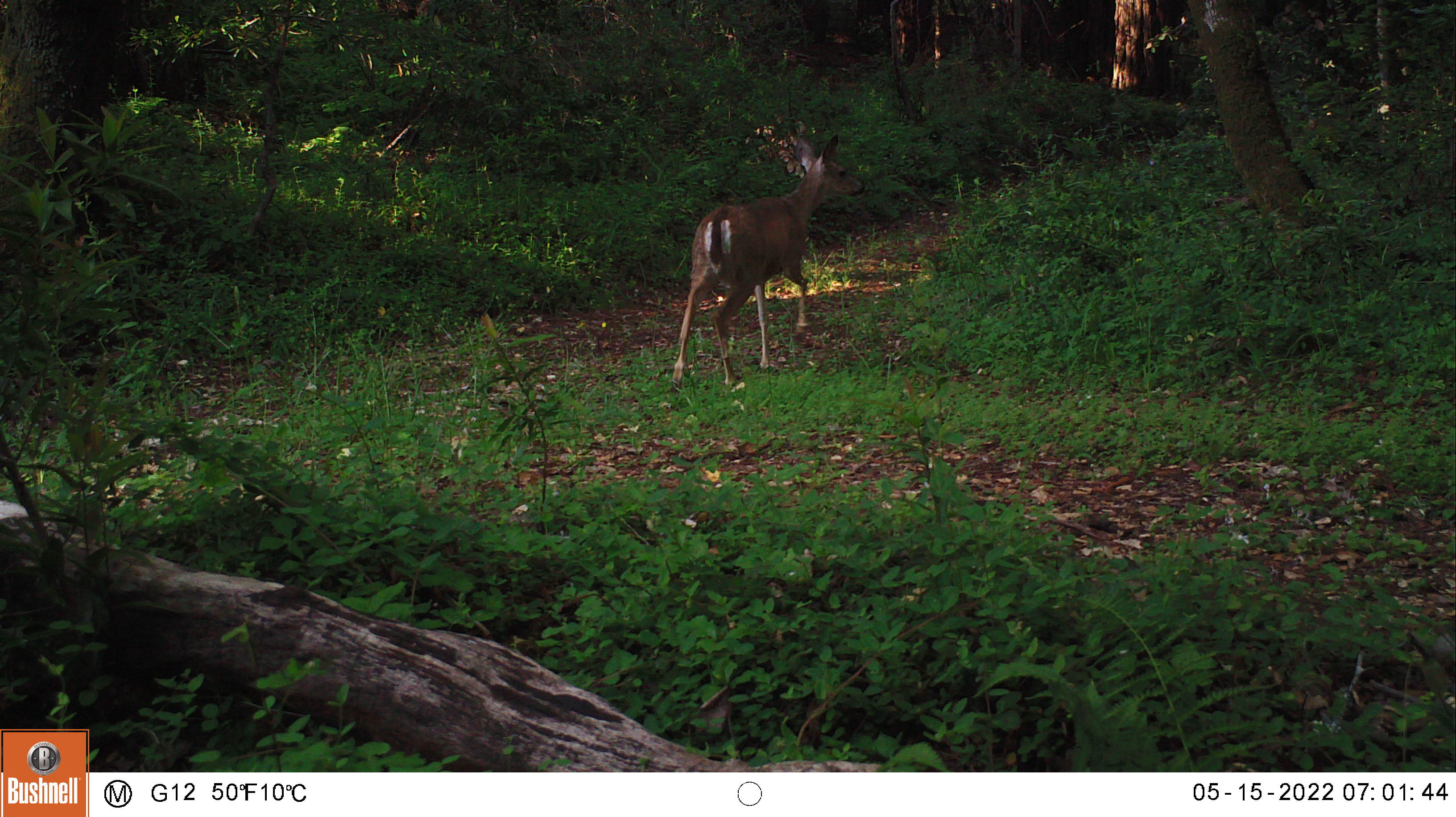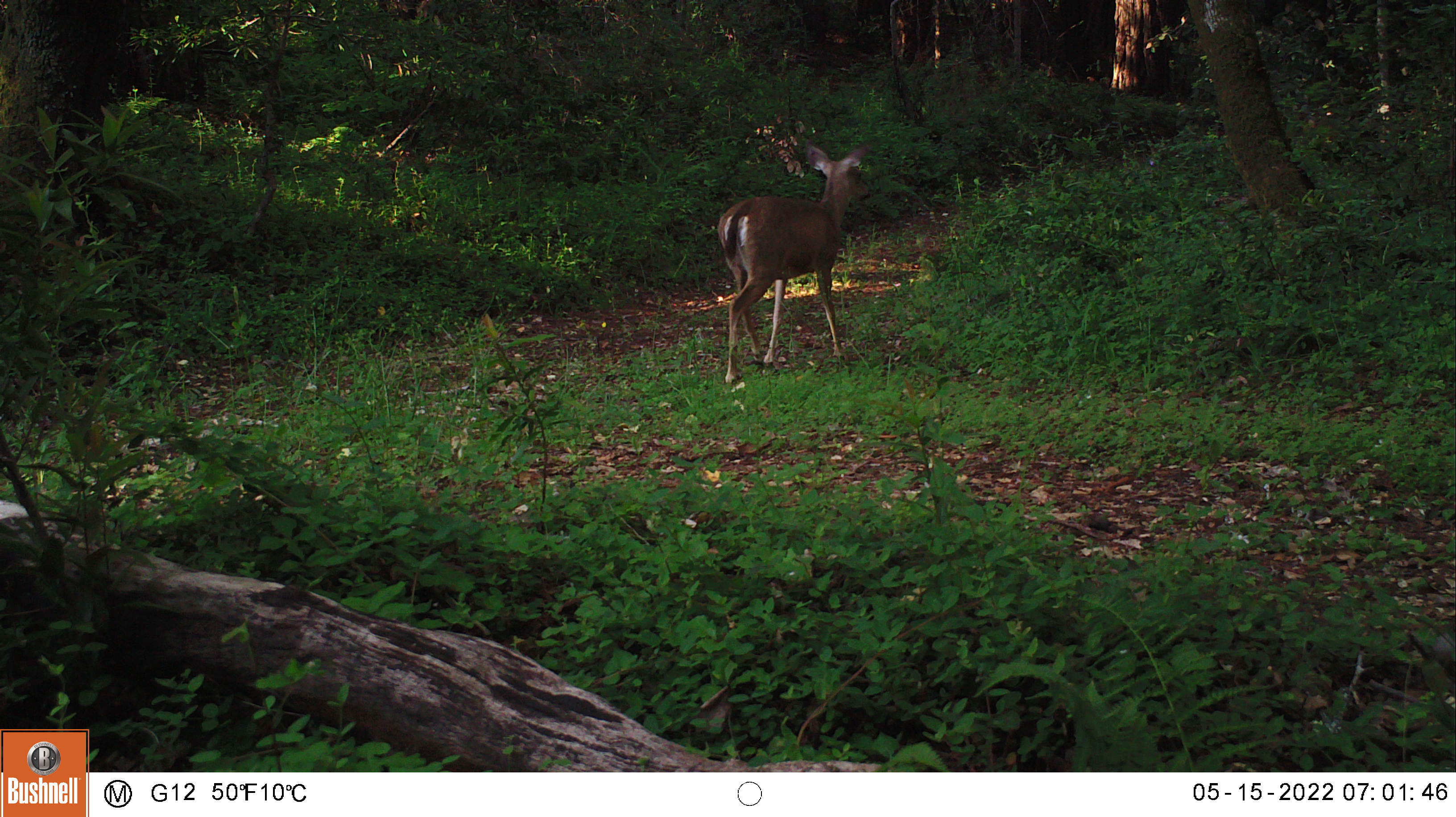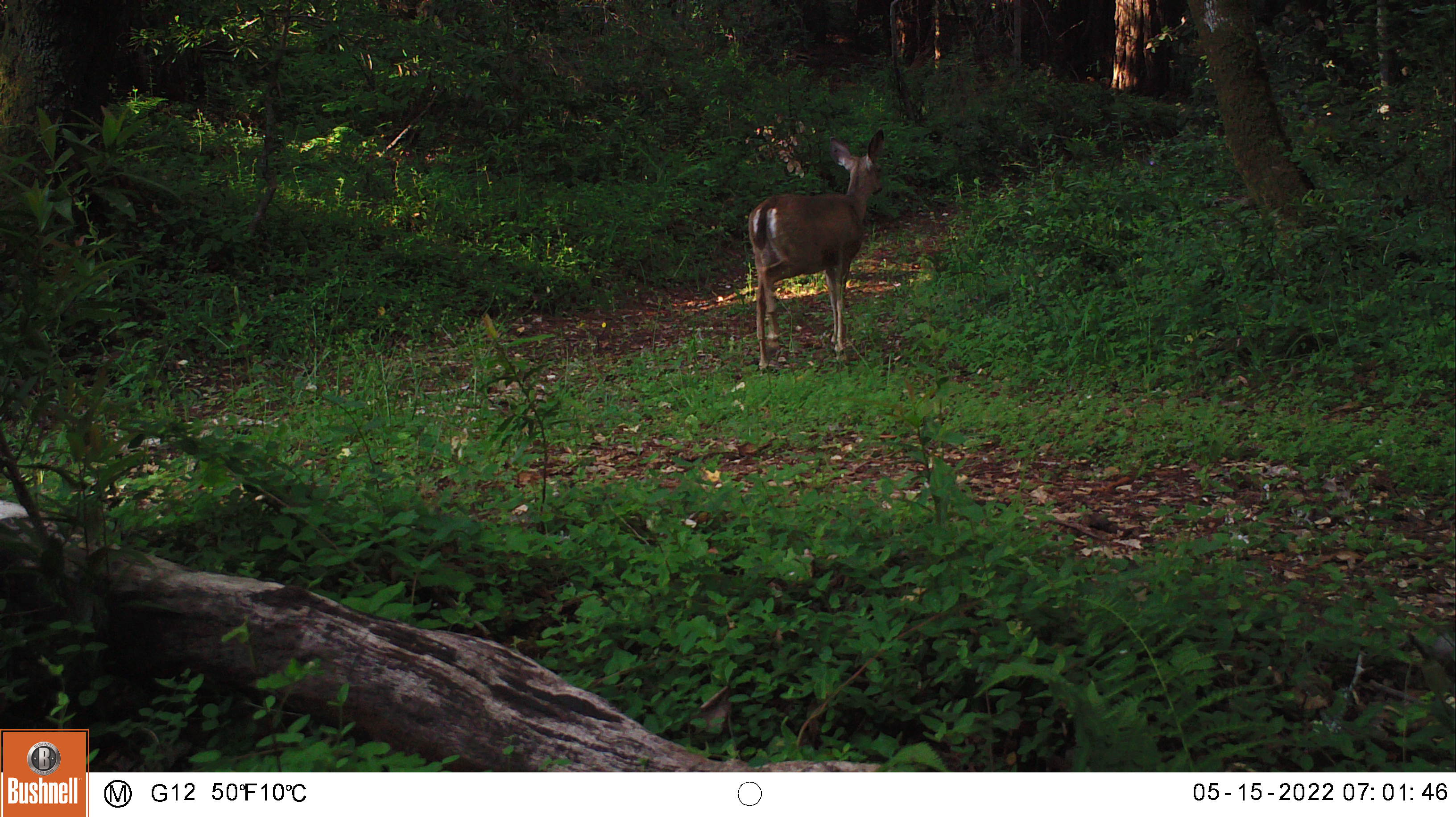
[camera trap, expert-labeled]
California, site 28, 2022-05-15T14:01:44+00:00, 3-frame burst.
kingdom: Animalia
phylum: Chordata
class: Mammalia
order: Artiodactyla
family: Cervidae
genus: Odocoileus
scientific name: Odocoileus hemionus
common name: mule deer